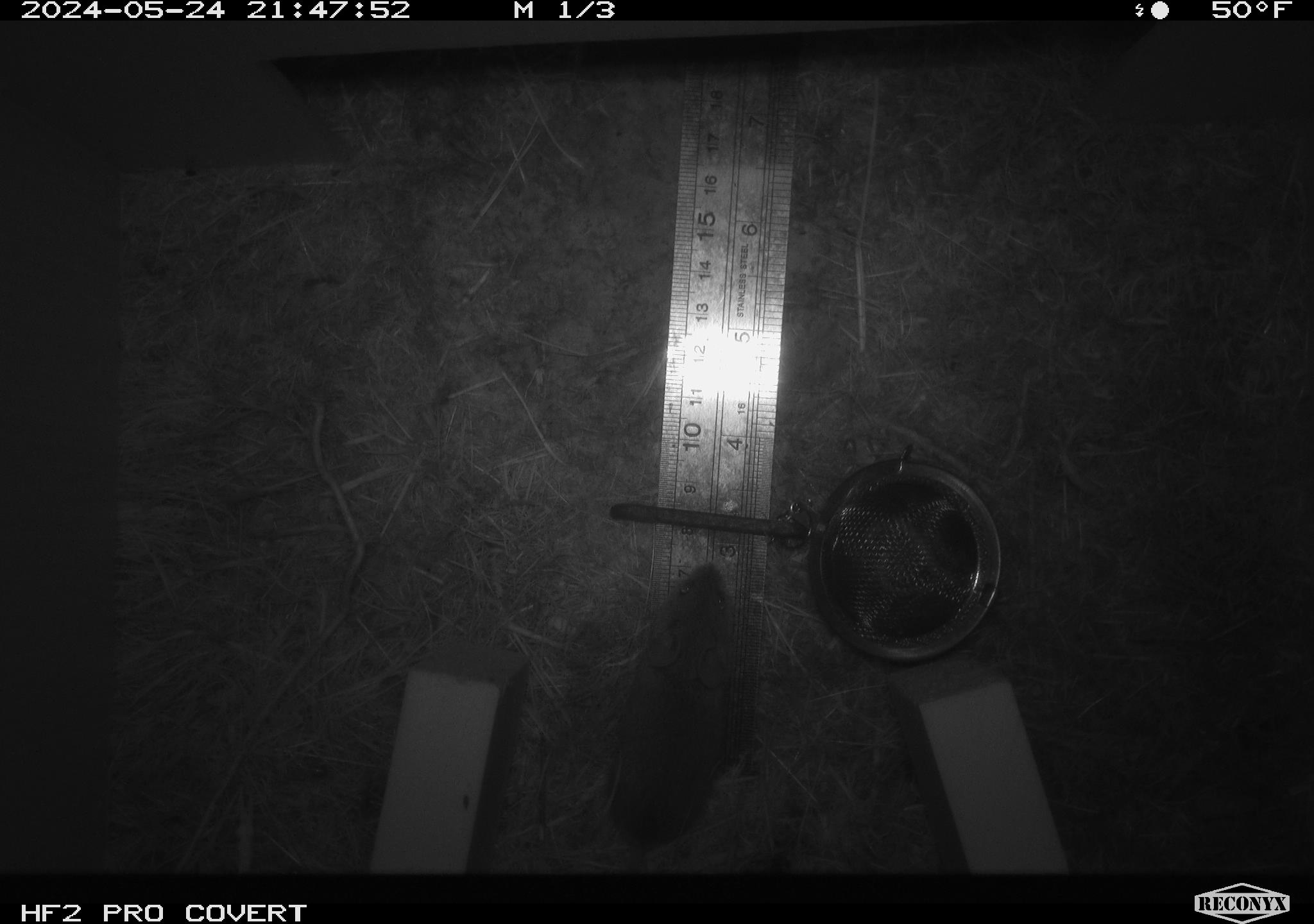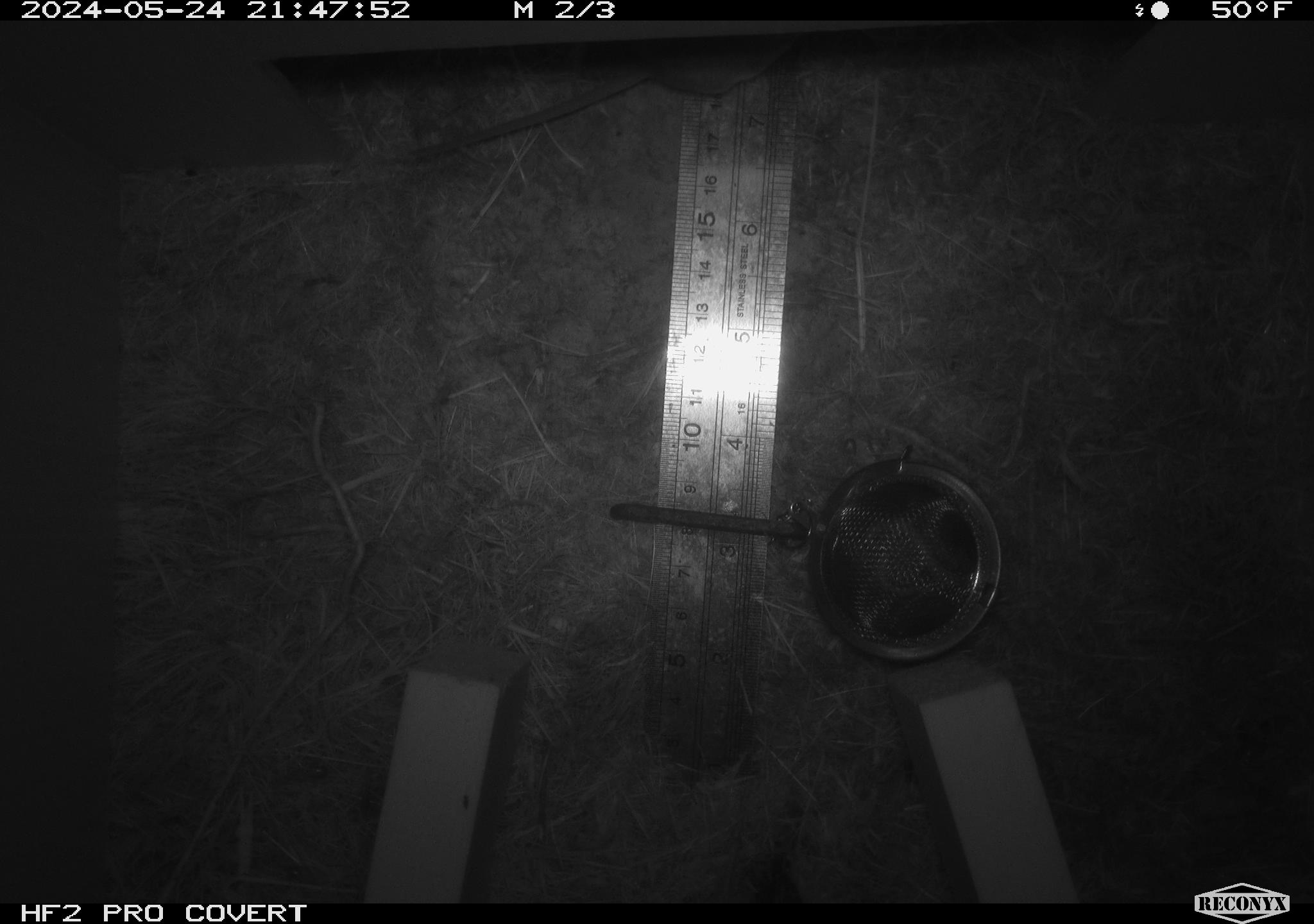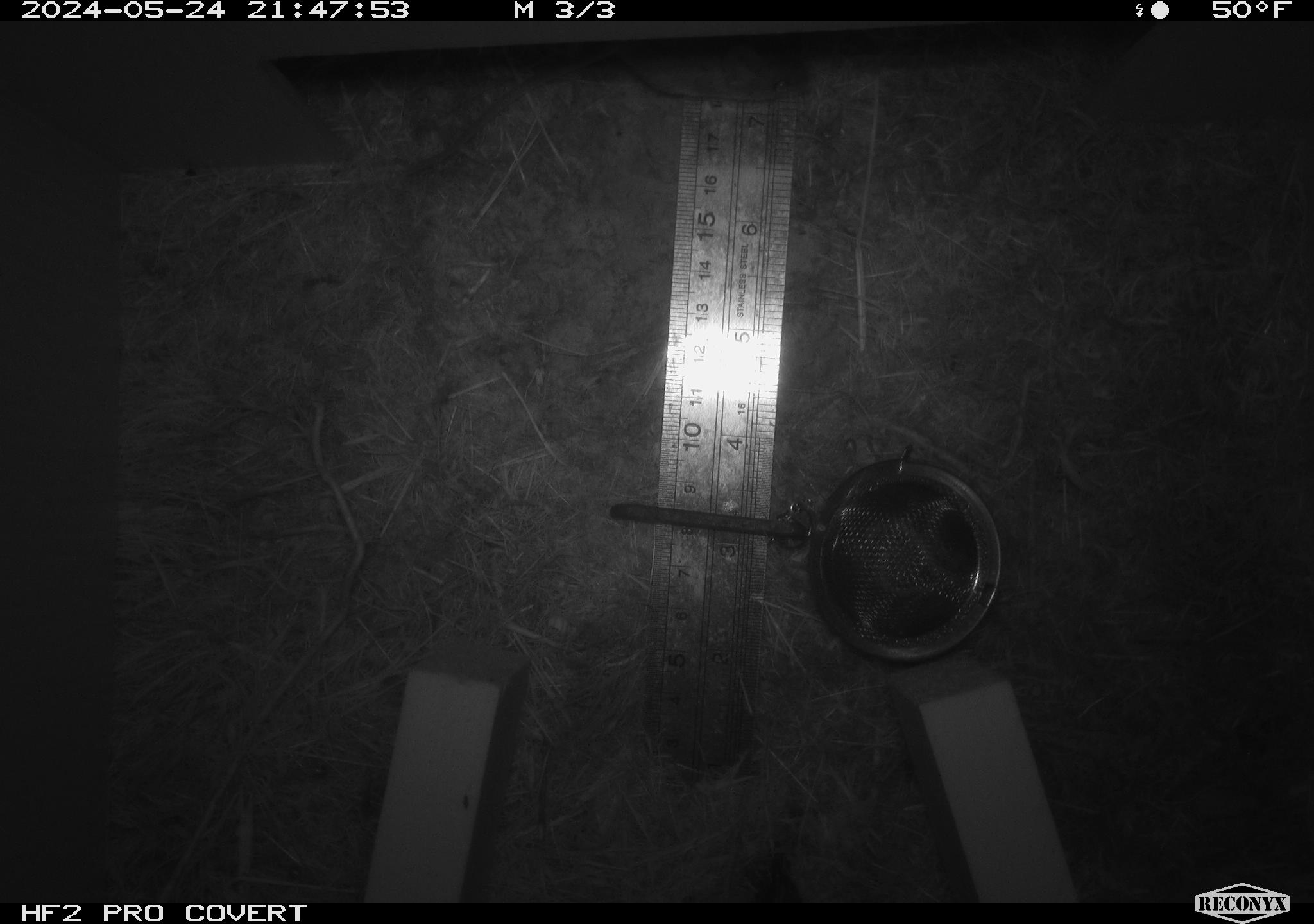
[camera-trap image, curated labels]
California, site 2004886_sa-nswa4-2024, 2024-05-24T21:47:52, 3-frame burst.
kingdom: Animalia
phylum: Chordata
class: Mammalia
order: Rodentia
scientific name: Rodentia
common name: rodent